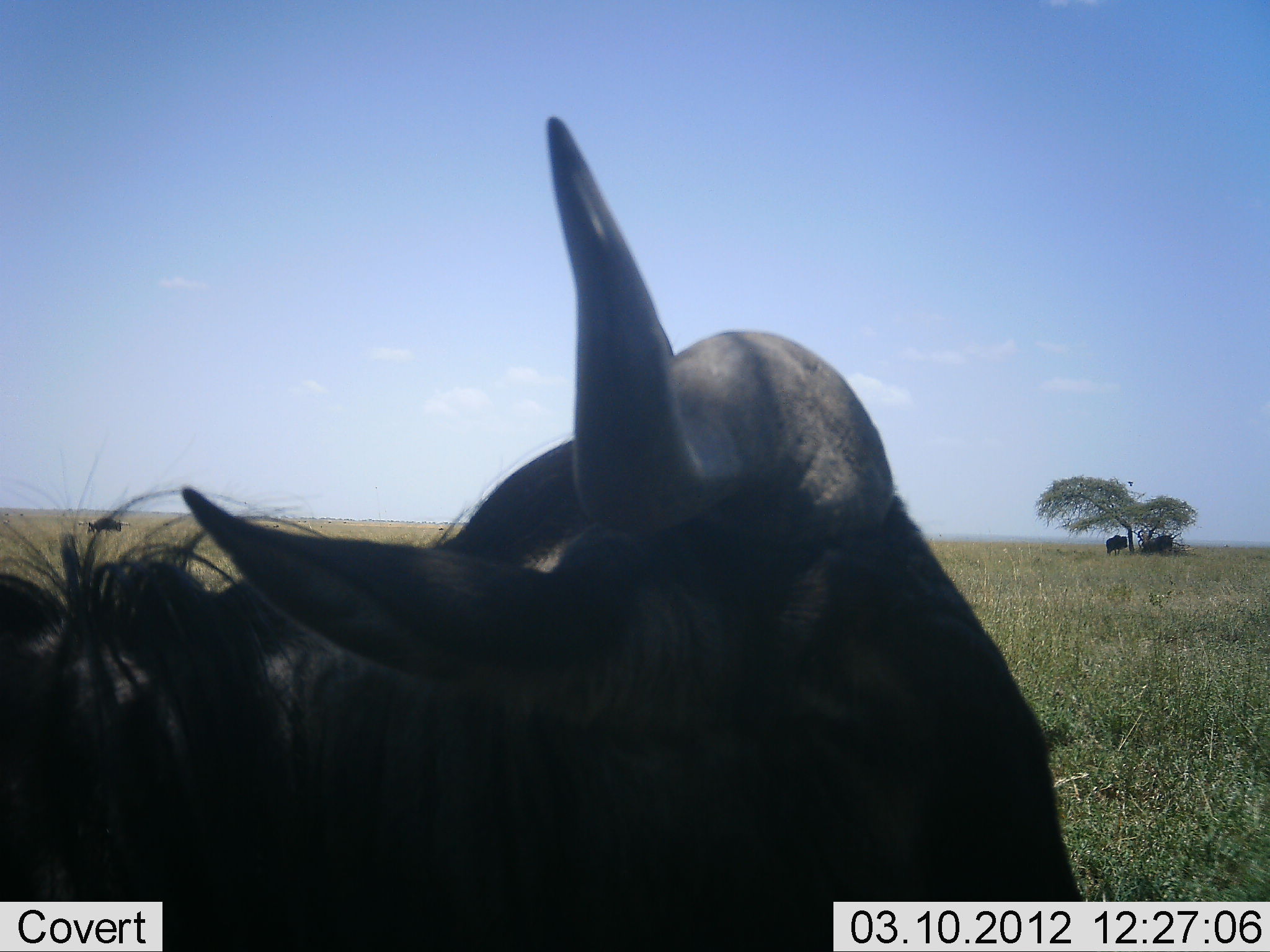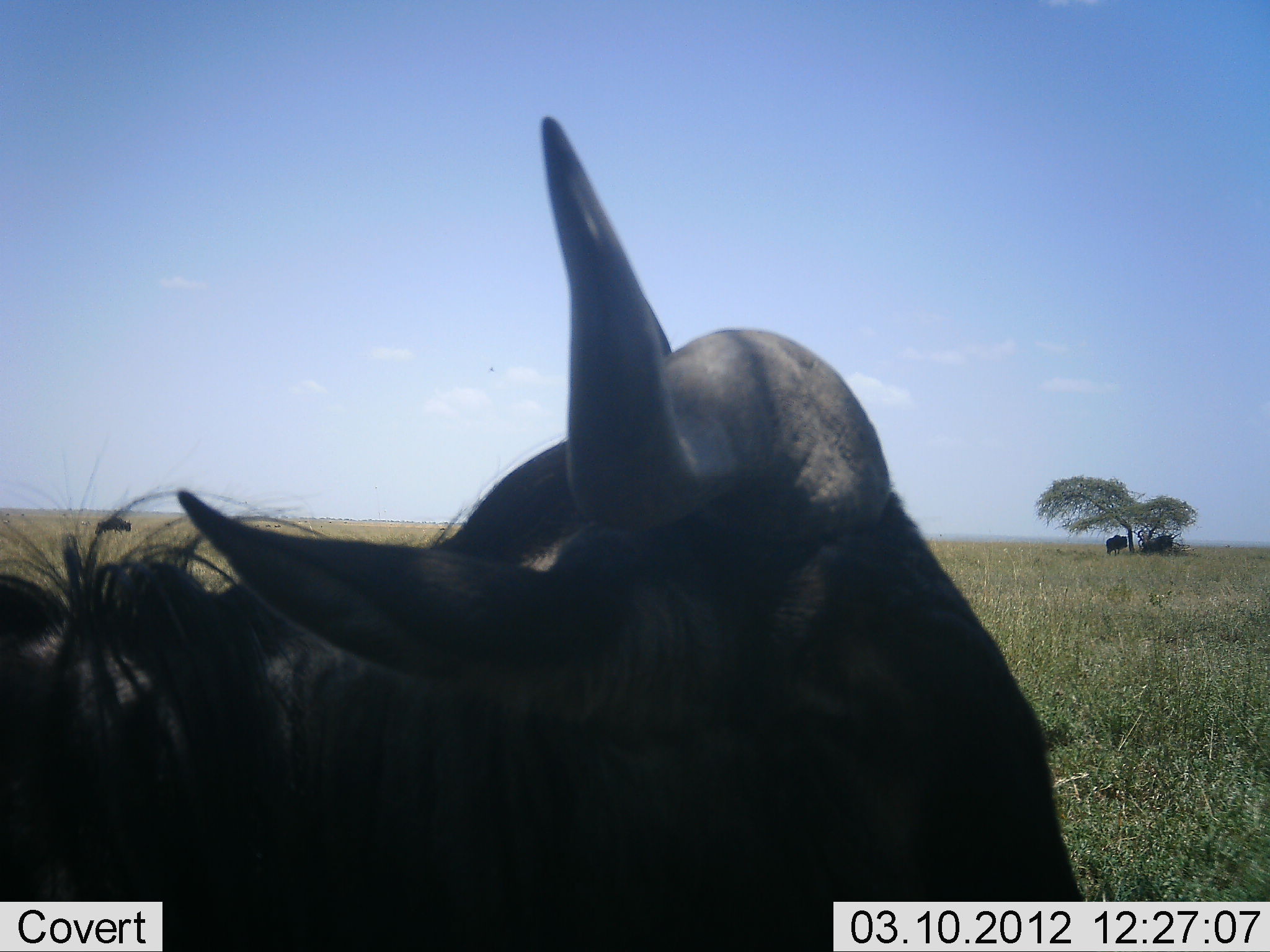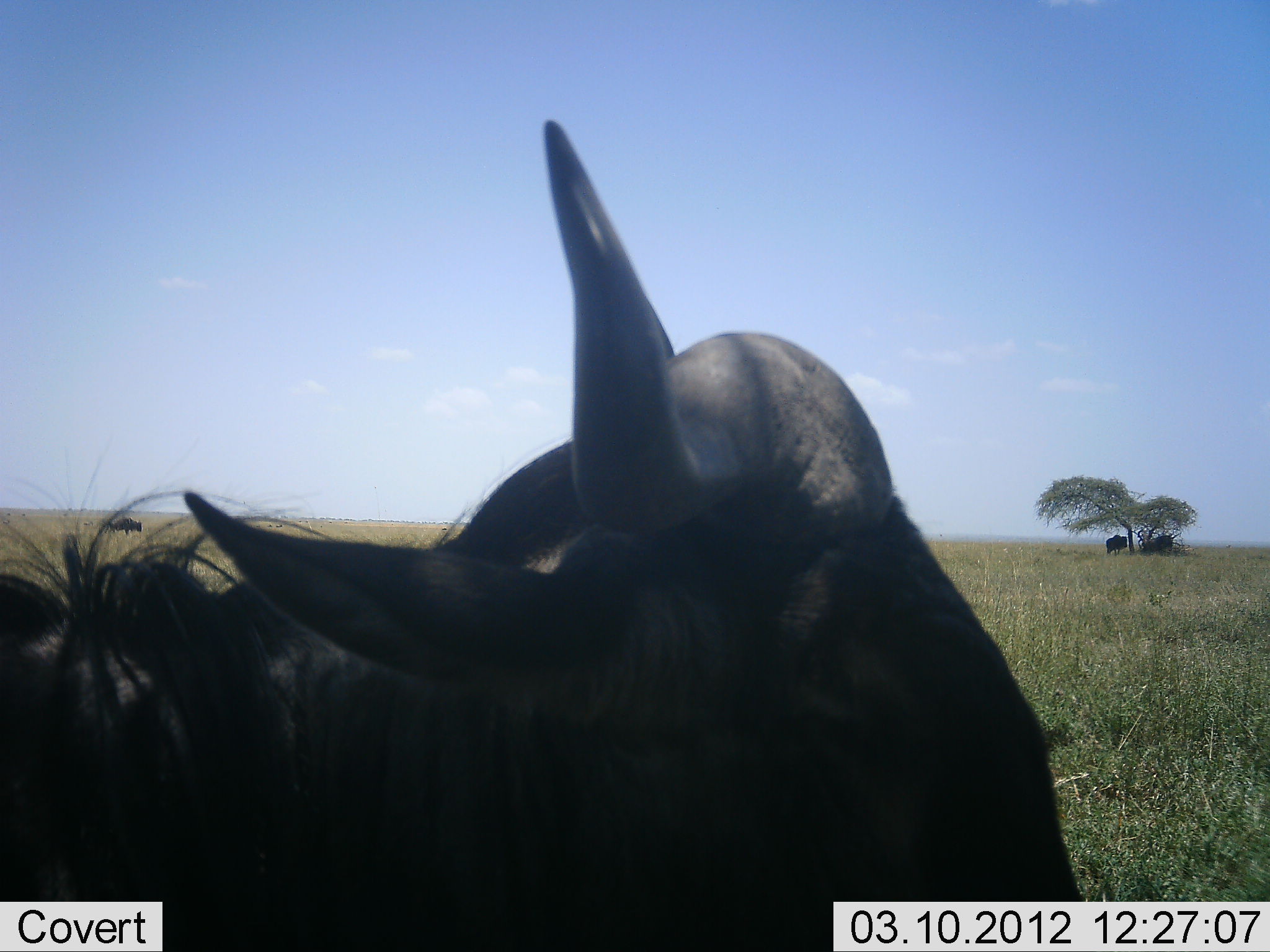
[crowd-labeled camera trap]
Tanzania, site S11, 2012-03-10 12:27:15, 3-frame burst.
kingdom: Animalia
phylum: Chordata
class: Mammalia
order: Artiodactyla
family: Bovidae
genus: Connochaetes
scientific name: Connochaetes taurinus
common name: blue wildebeest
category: wildebeest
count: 3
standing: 43%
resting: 79%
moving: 14%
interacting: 0%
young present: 0%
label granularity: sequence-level